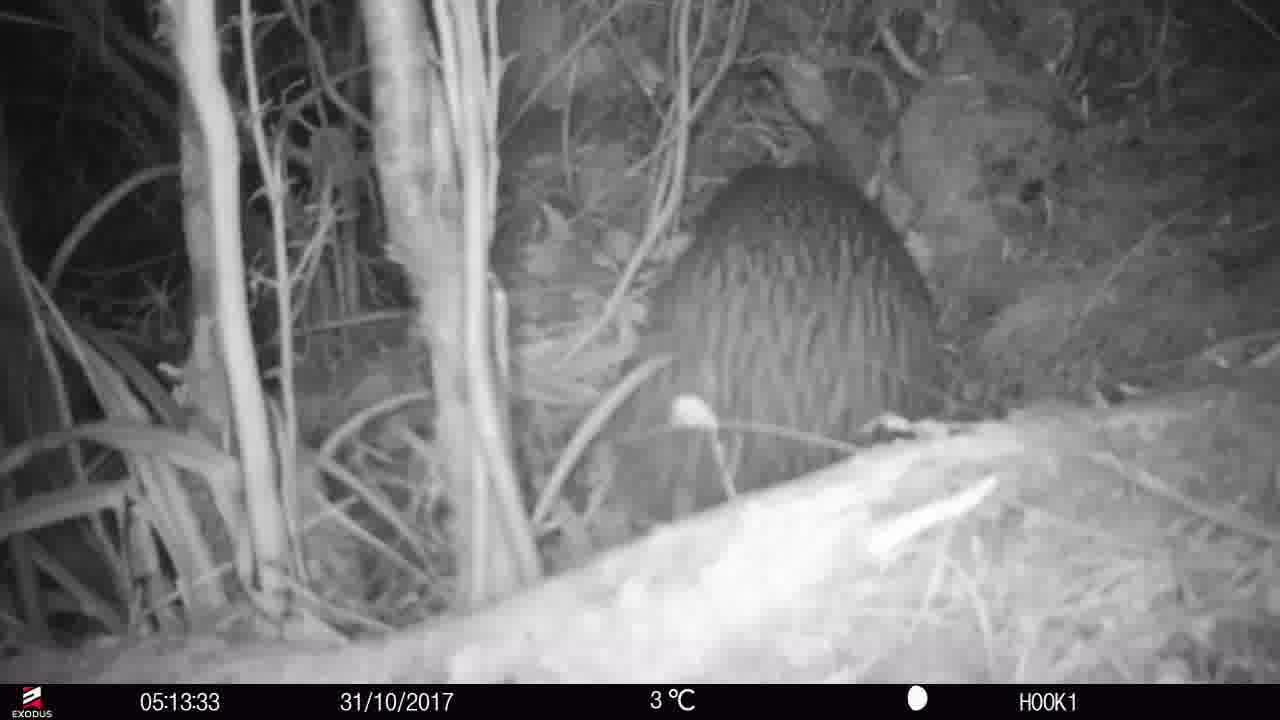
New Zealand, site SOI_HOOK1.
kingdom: Animalia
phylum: Chordata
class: Aves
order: Apterygiformes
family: Apterygidae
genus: Apteryx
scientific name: Apteryx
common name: kiwi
Kiwi (Apteryx).